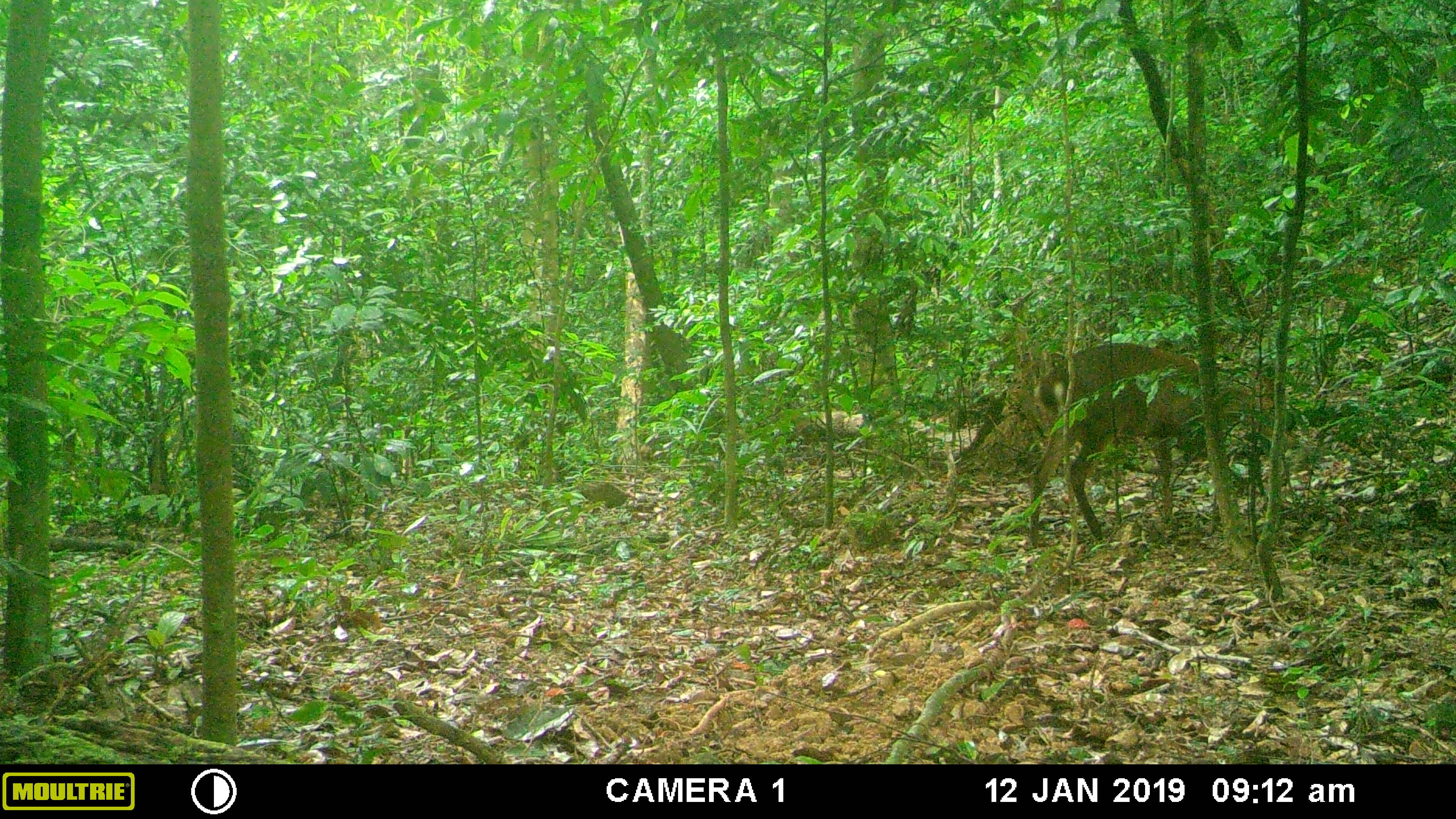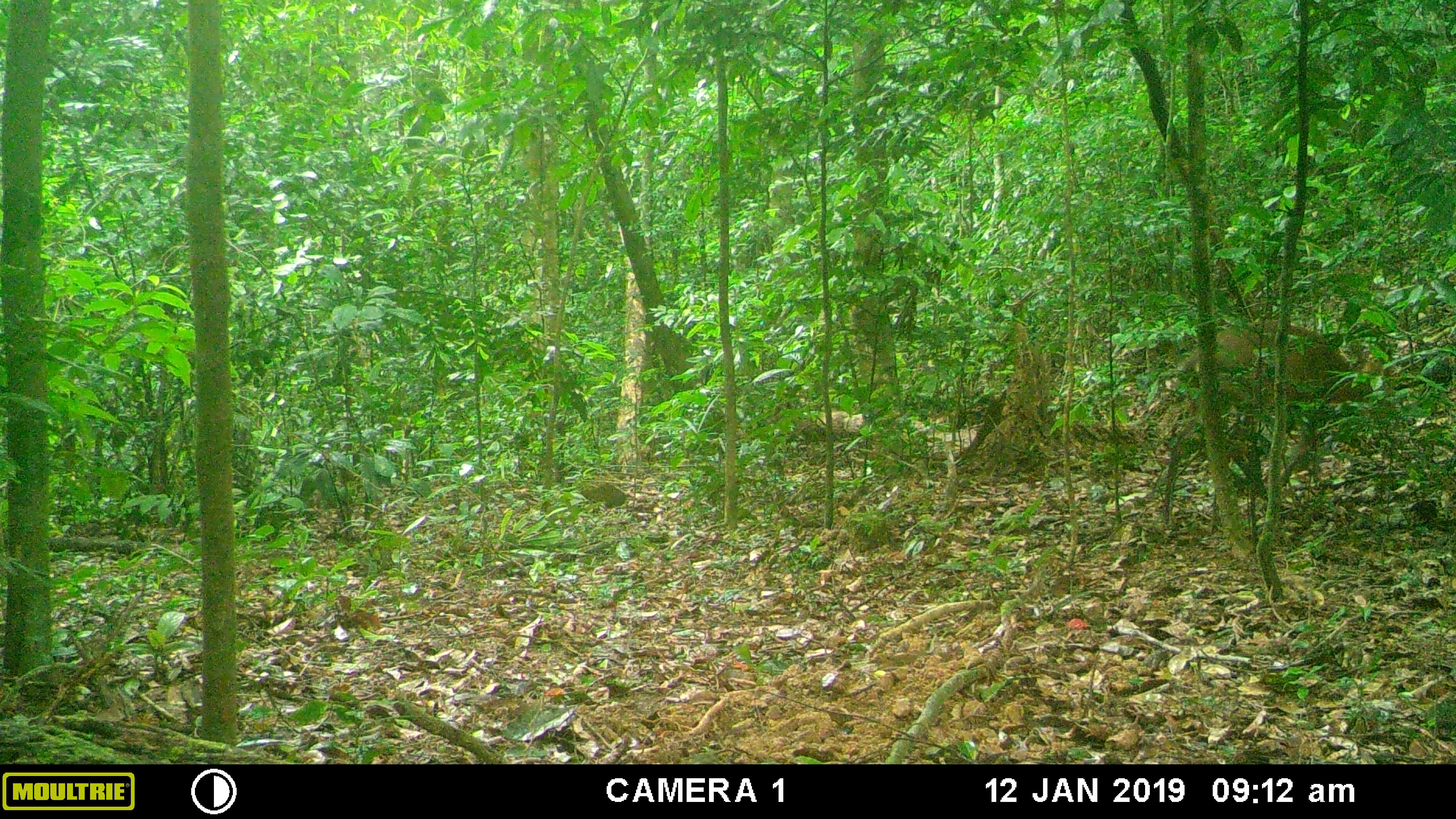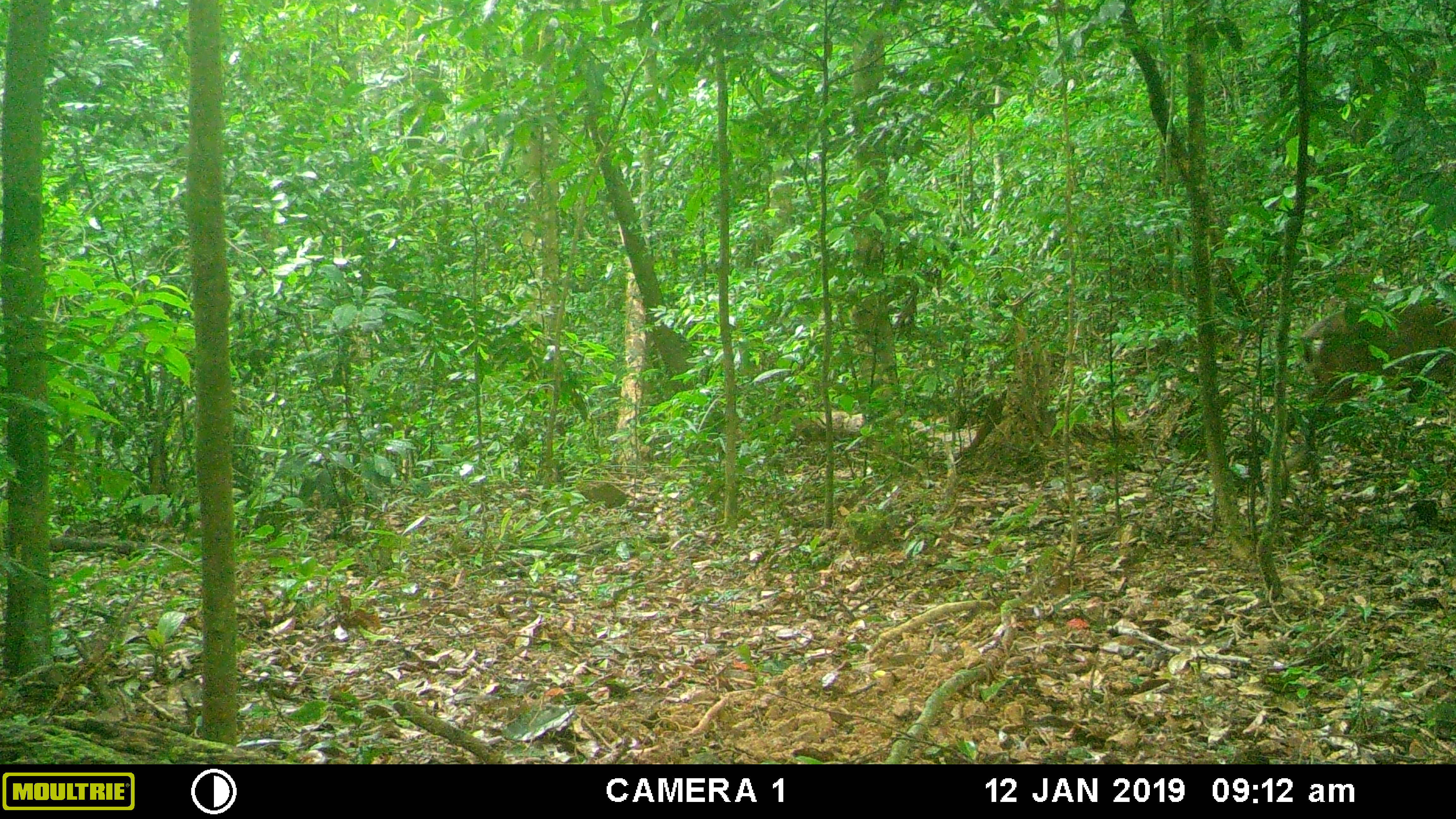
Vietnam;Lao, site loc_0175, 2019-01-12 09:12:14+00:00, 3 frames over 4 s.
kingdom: Animalia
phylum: Chordata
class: Mammalia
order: Artiodactyla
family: Cervidae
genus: Muntiacus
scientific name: Muntiacus vuquangensis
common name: large-antlered muntjac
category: large antlered muntjac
Large antlered muntjac (large-antlered muntjac) (Muntiacus vuquangensis). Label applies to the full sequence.